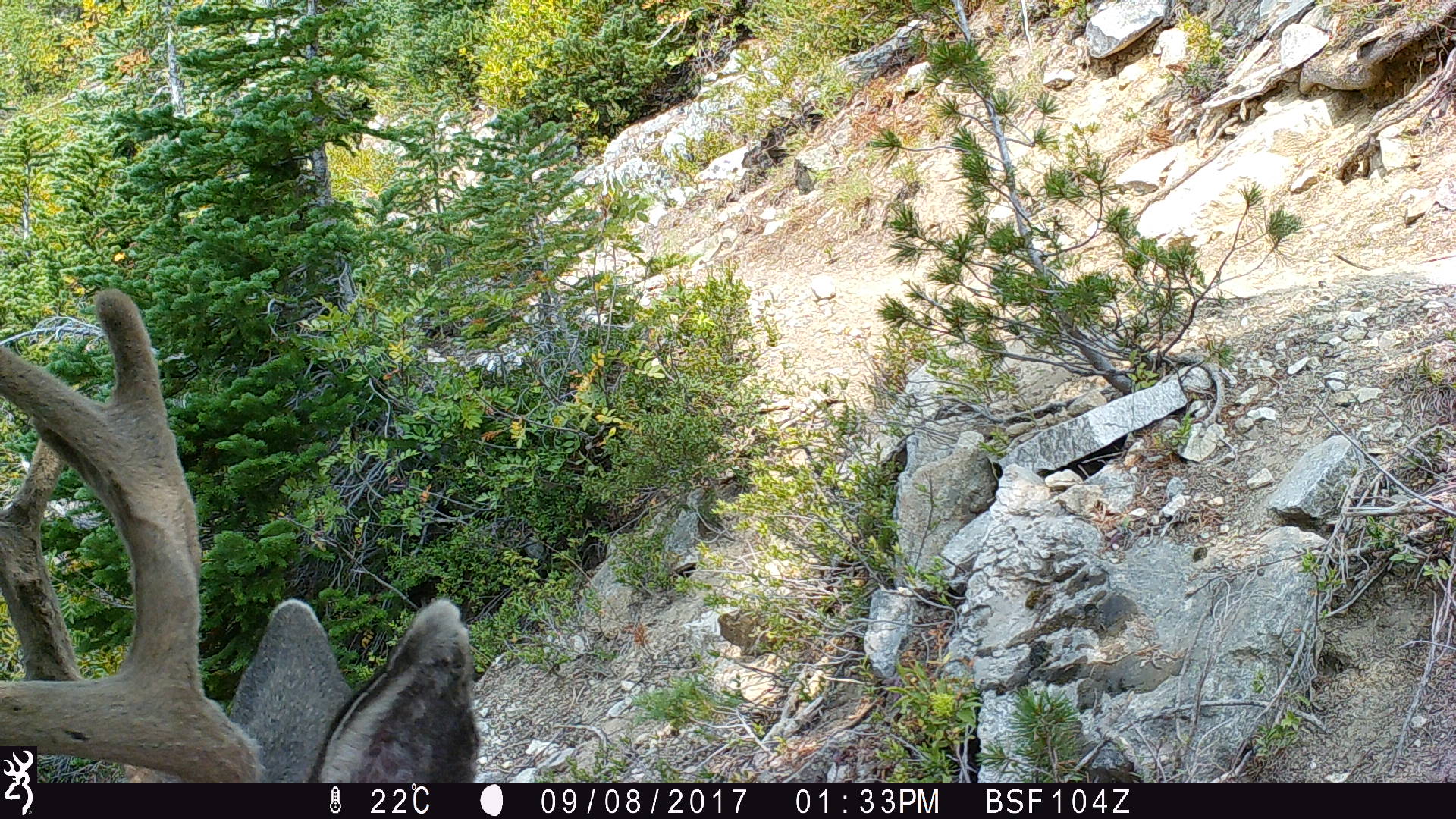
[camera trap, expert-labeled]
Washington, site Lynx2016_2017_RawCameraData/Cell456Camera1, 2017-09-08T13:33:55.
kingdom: Animalia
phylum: Chordata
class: Mammalia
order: Artiodactyla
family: Cervidae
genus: Odocoileus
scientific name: Odocoileus hemionus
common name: mule deer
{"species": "Odocoileus hemionus (mule deer)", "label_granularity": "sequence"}